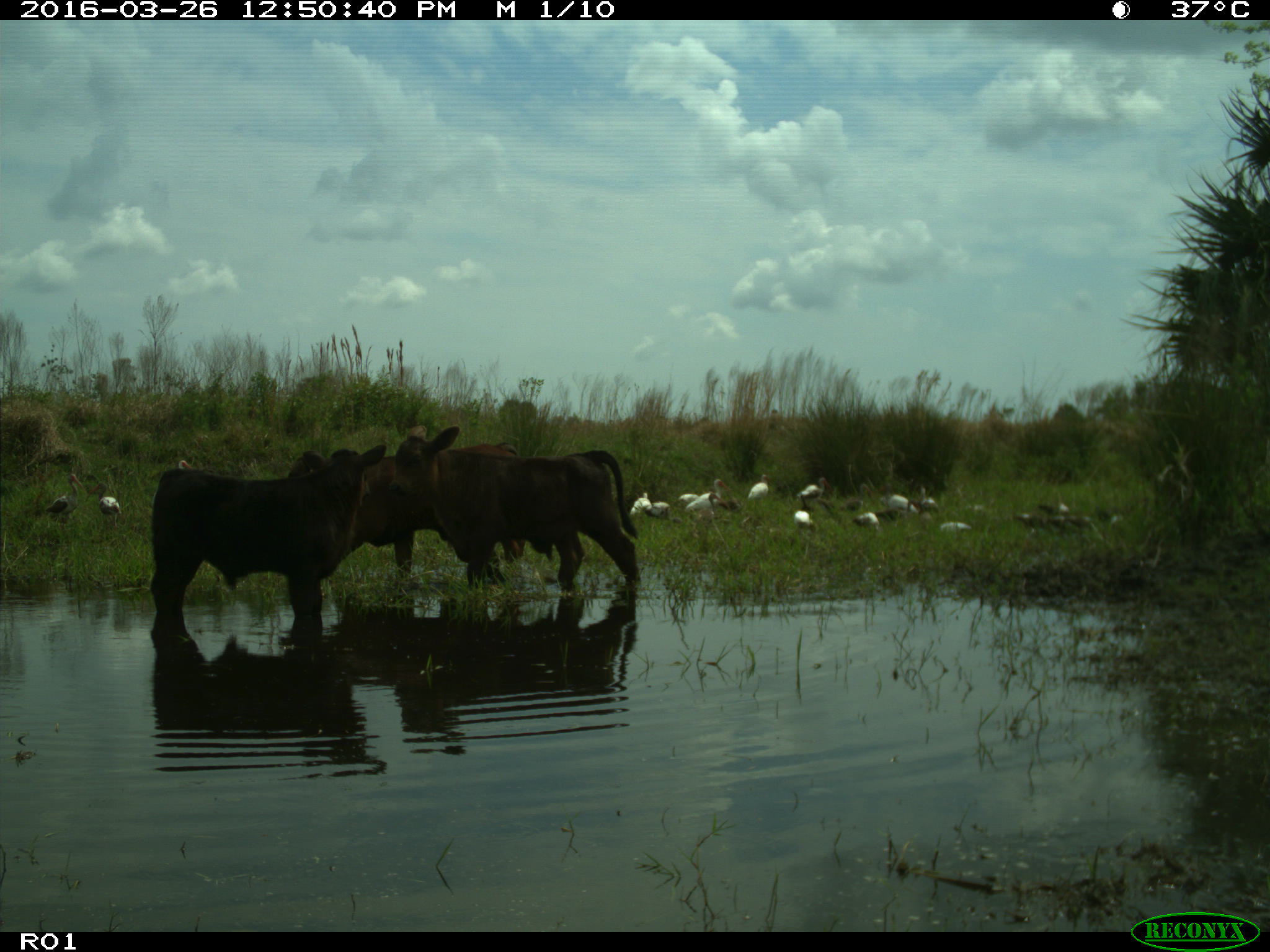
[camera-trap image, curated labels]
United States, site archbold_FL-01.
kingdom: Animalia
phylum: Chordata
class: Mammalia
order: Artiodactyla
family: Bovidae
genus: Bos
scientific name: Bos taurus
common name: domestic cow